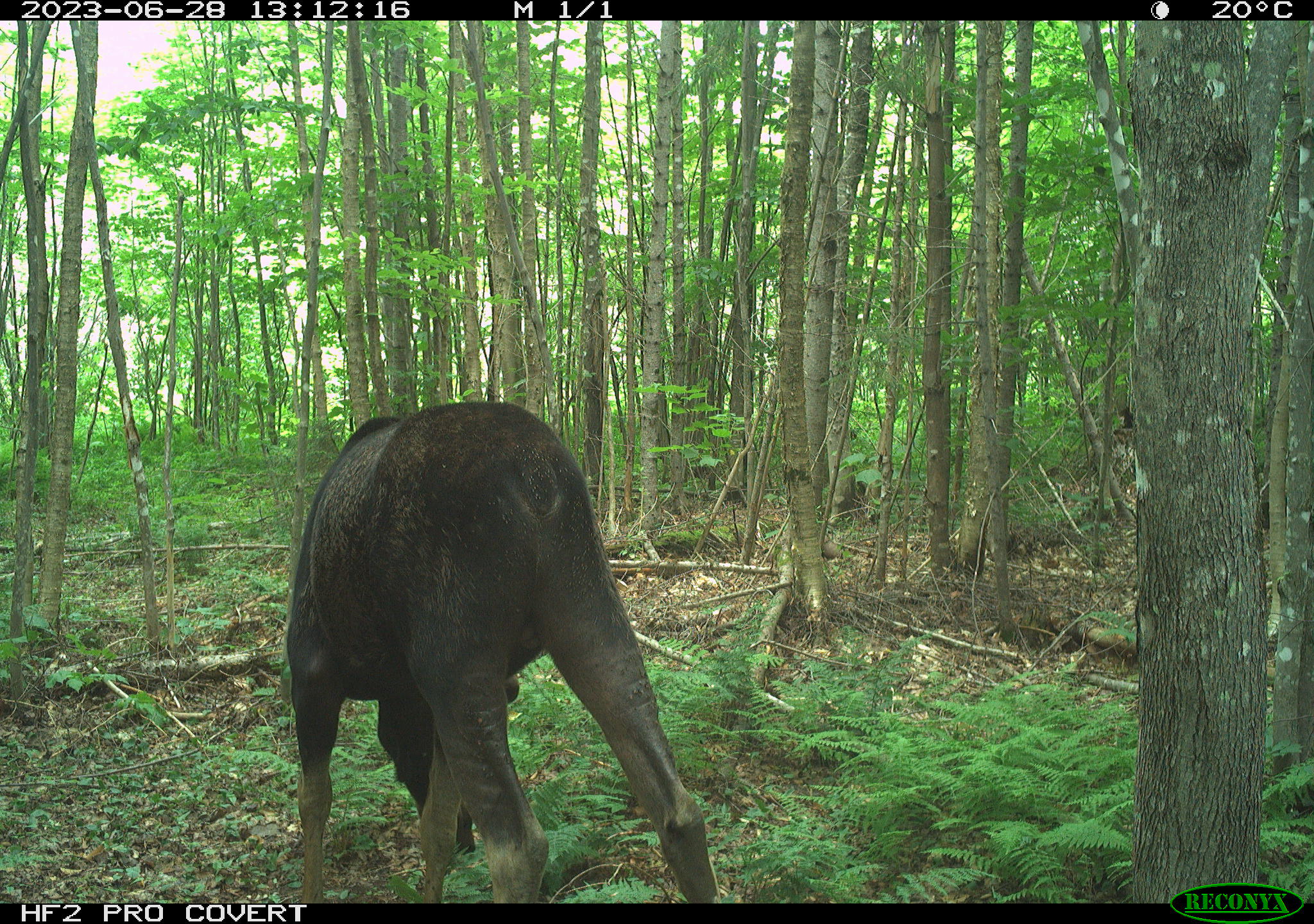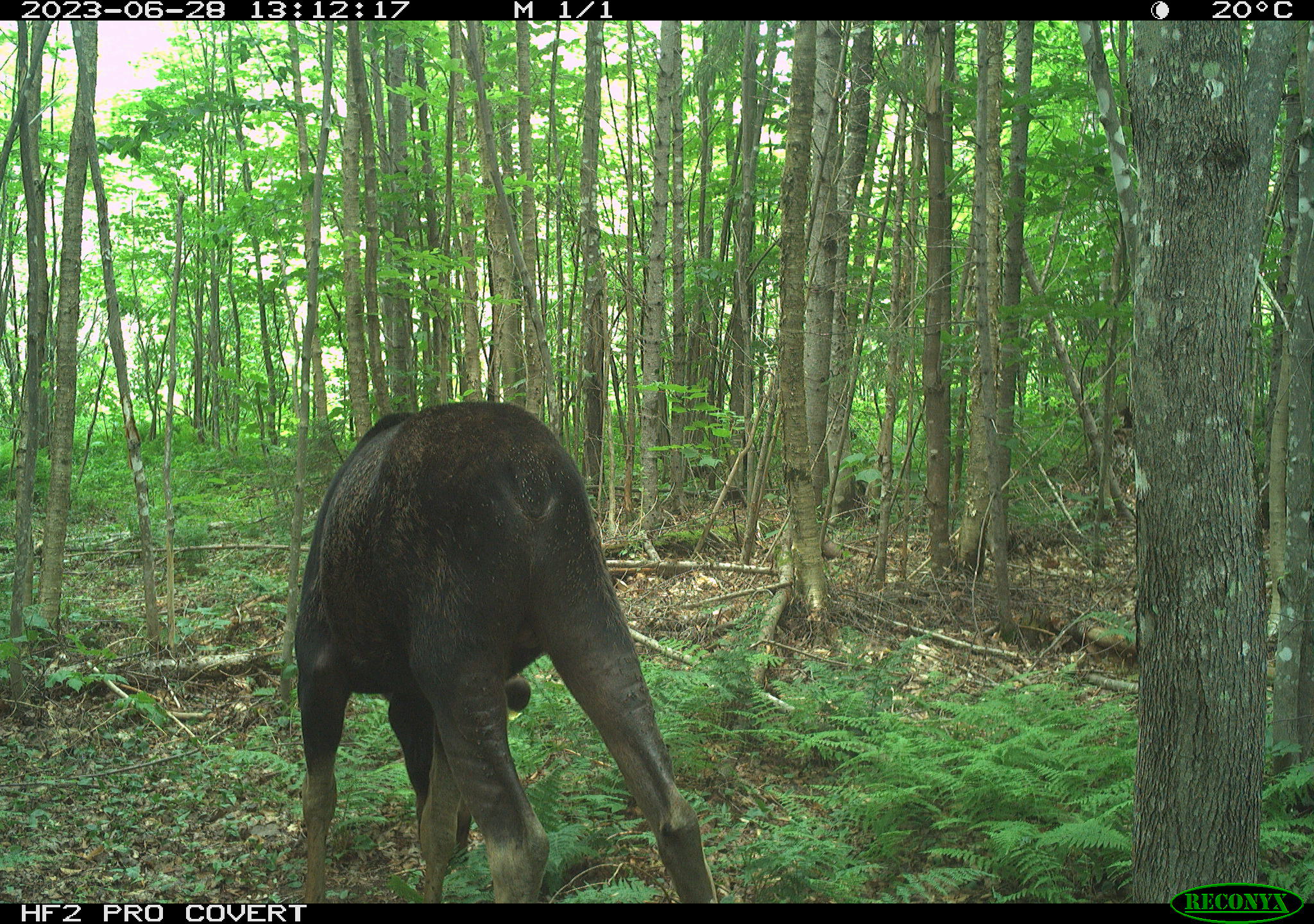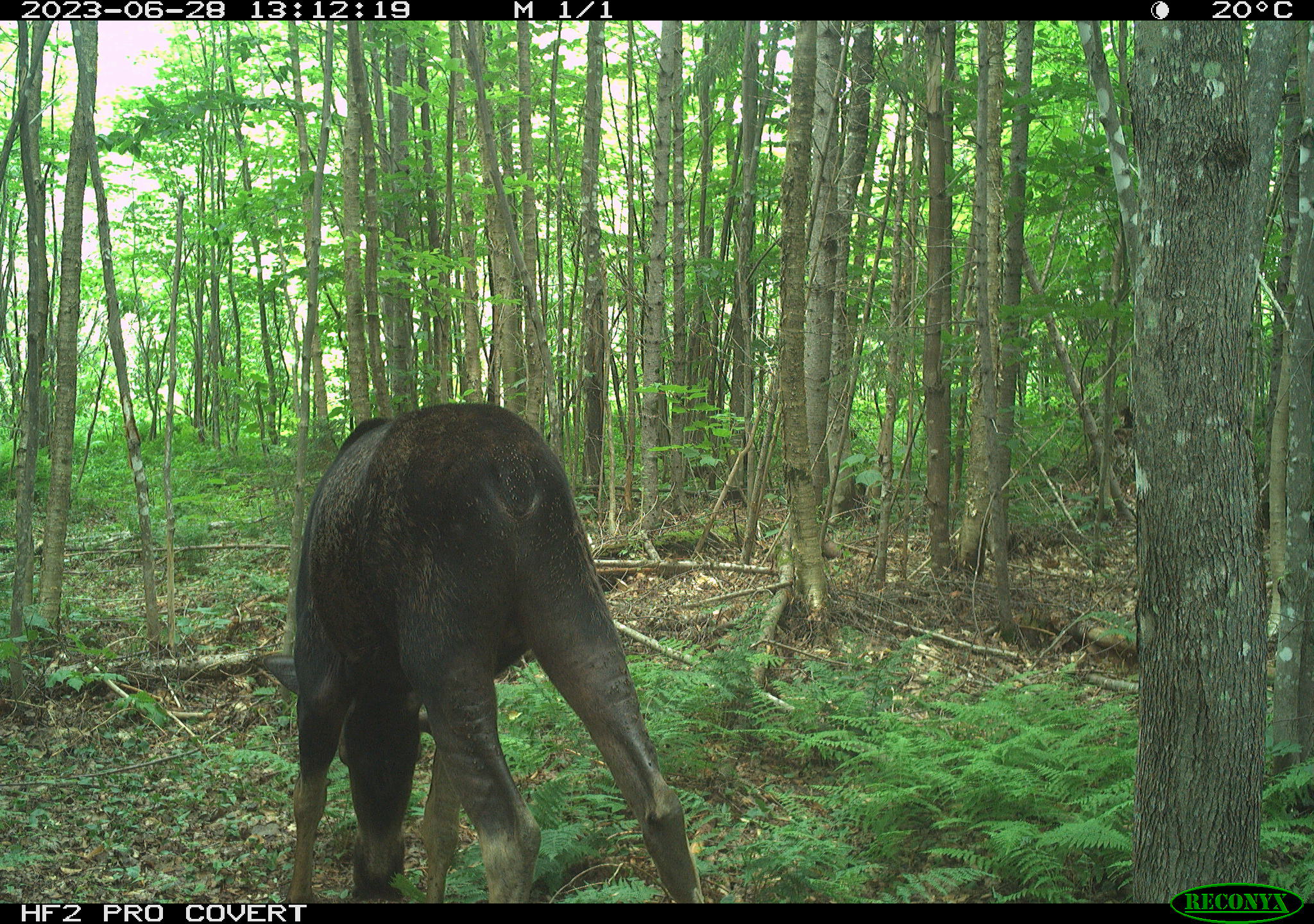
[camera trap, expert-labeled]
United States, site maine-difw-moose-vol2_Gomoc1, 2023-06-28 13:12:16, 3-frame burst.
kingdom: Animalia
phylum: Chordata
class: Mammalia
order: Artiodactyla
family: Cervidae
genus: Alces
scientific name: Alces alces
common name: moose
Moose (Alces alces).